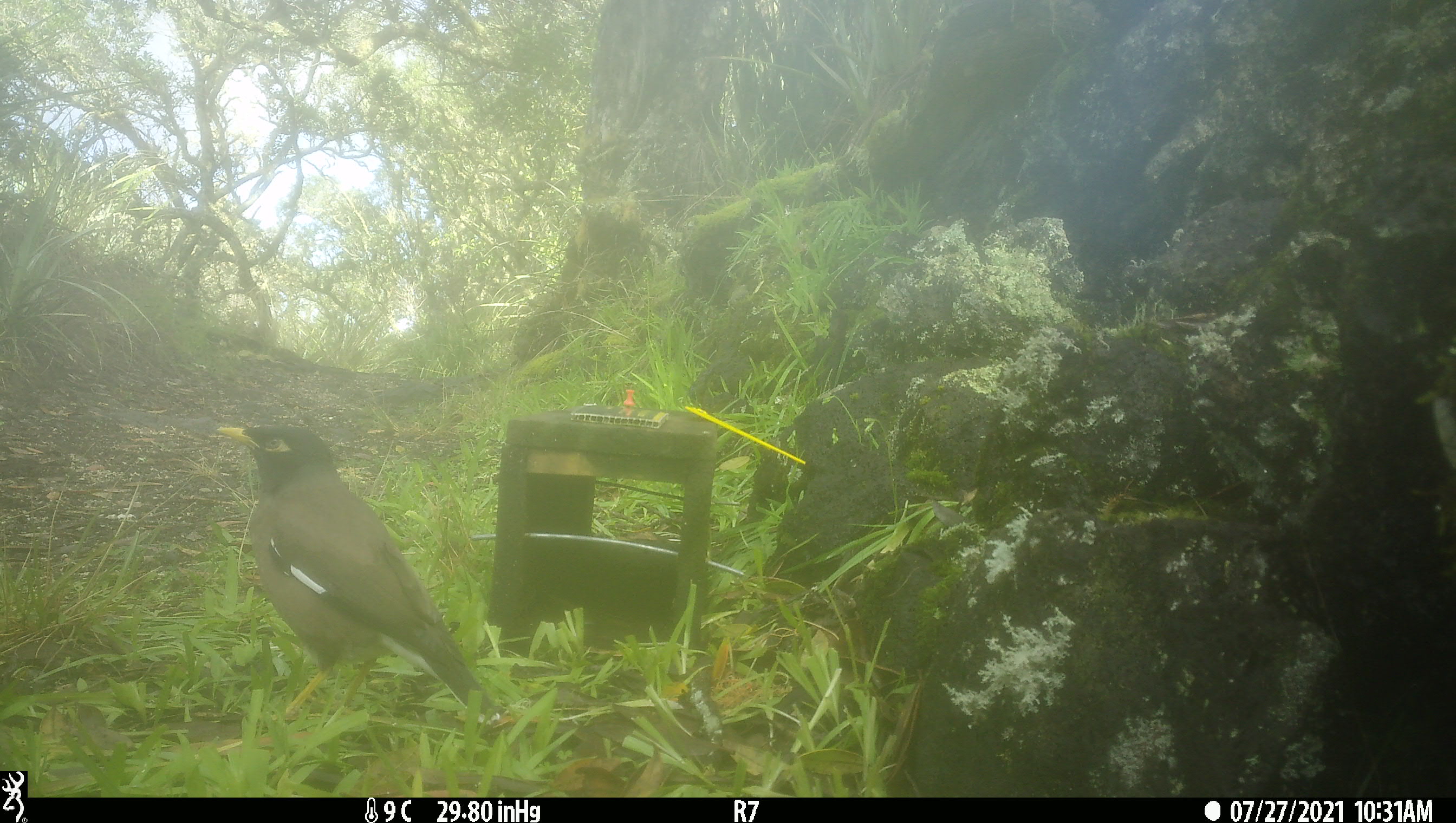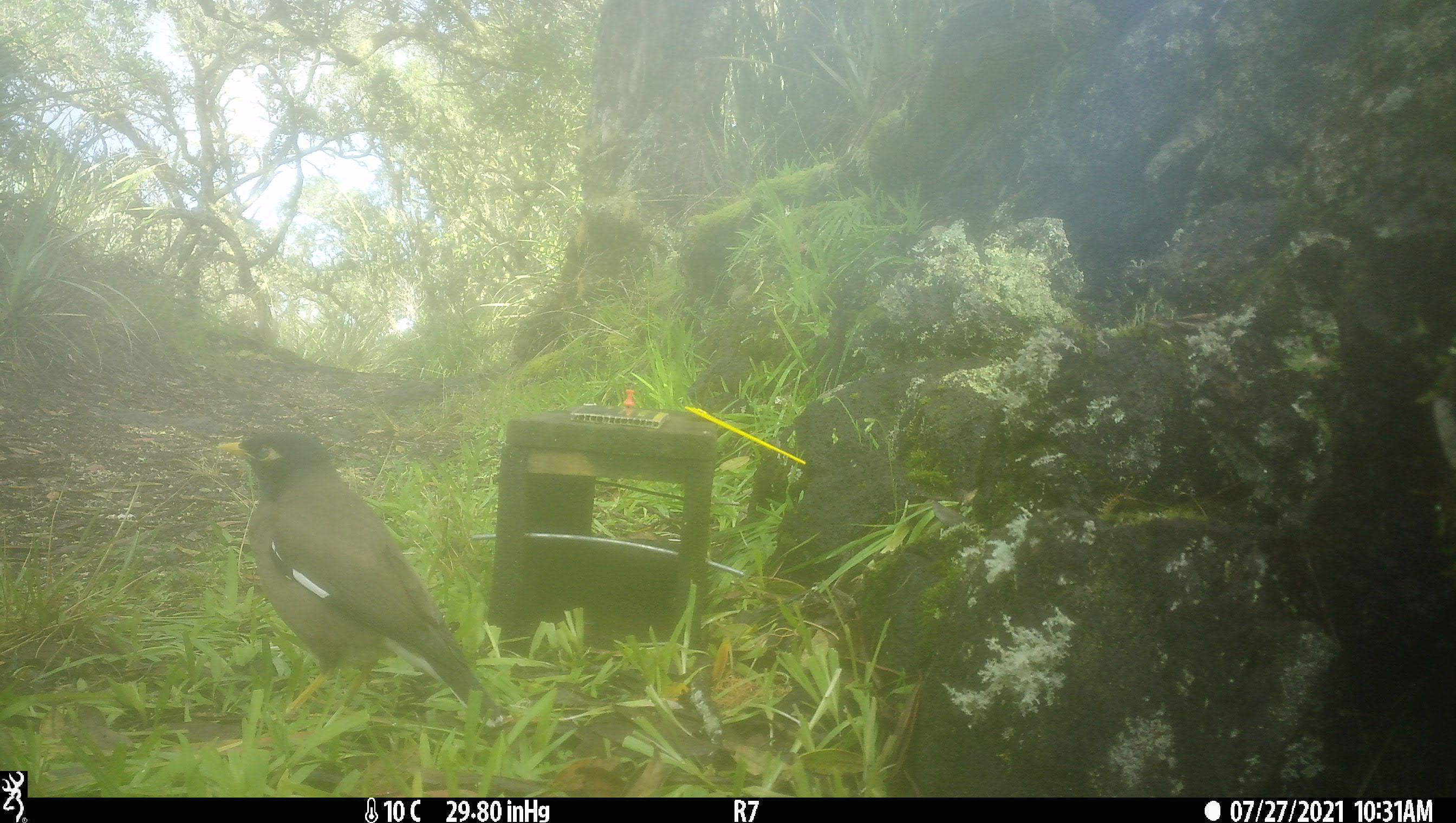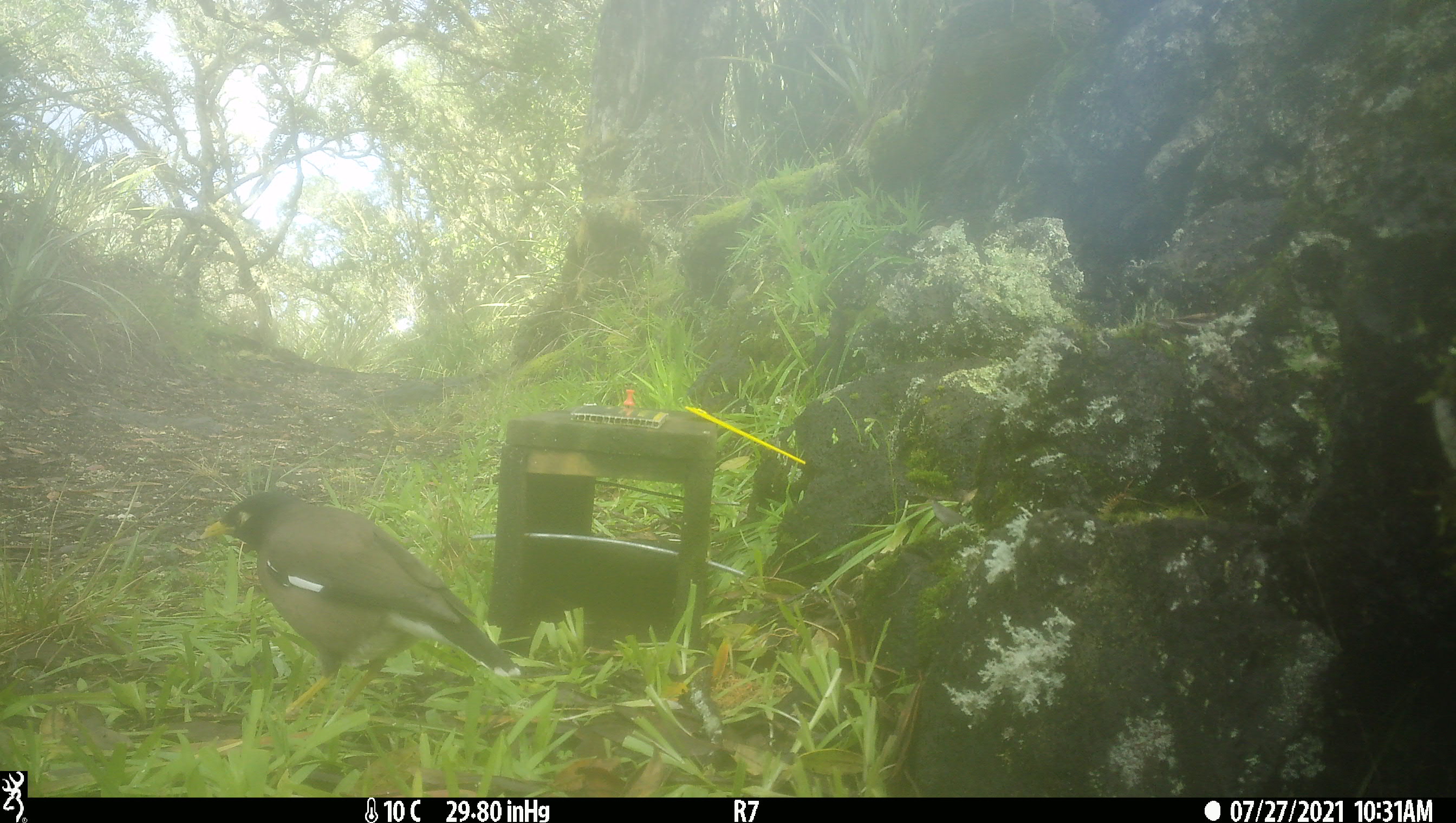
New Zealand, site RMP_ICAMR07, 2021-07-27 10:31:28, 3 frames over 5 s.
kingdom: Animalia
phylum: Chordata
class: Aves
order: Passeriformes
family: Sturnidae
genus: Acridotheres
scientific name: Acridotheres tristis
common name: common myna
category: myna